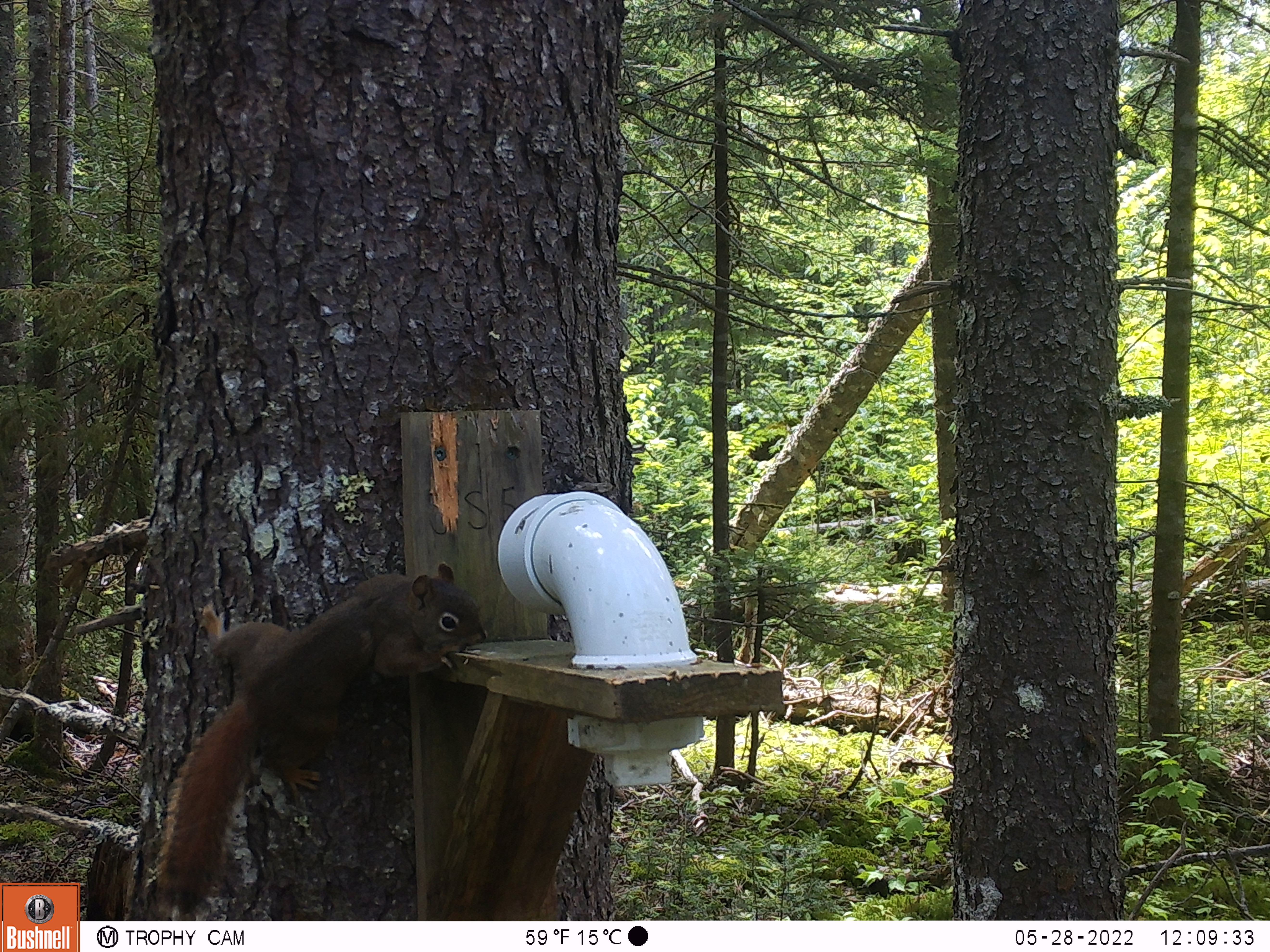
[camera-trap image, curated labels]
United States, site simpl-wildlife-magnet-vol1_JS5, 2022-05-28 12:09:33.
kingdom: Animalia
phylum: Chordata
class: Mammalia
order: Rodentia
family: Sciuridae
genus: Tamiasciurus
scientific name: Tamiasciurus hudsonicus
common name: red squirrel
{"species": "red squirrel (Tamiasciurus hudsonicus)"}